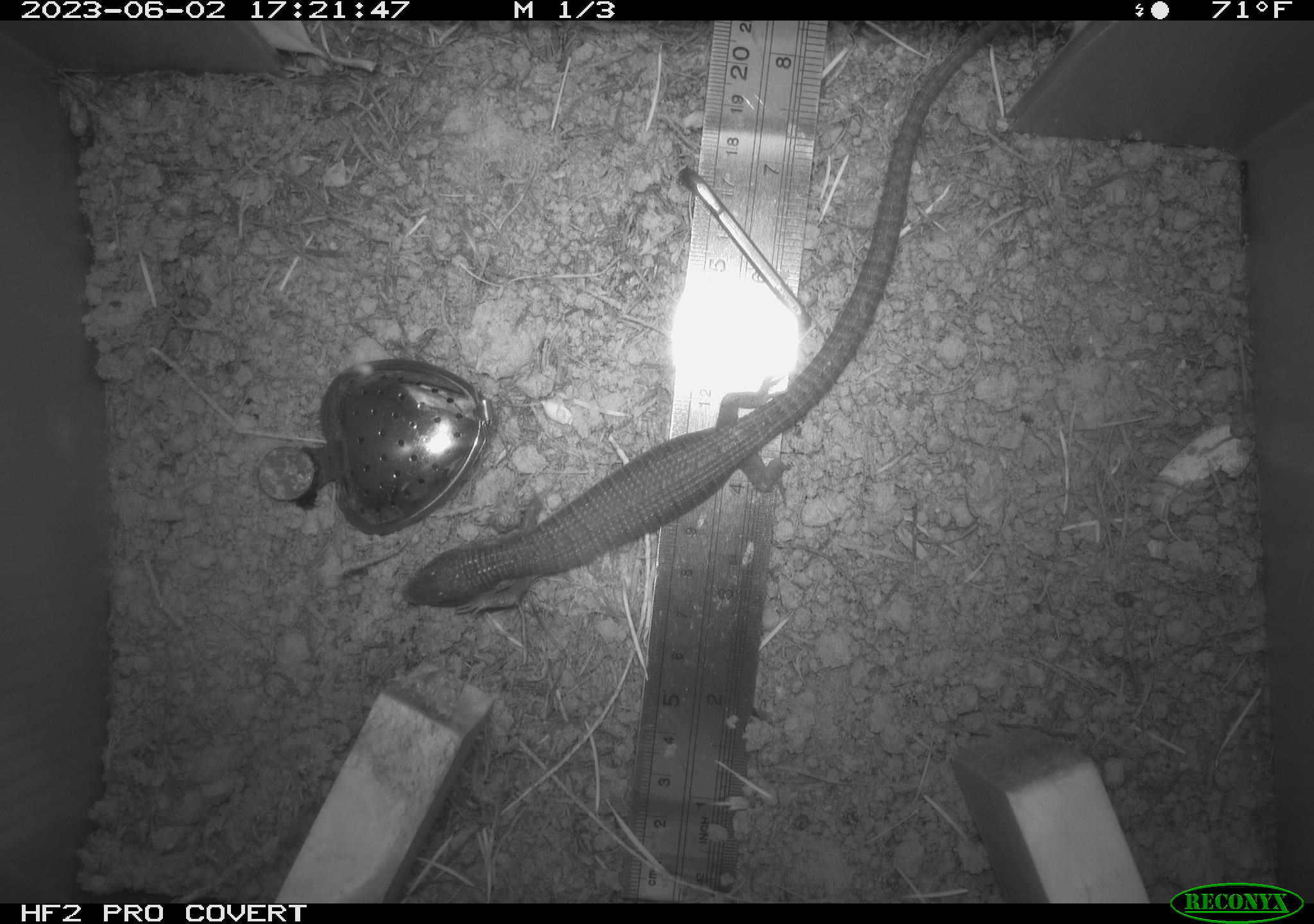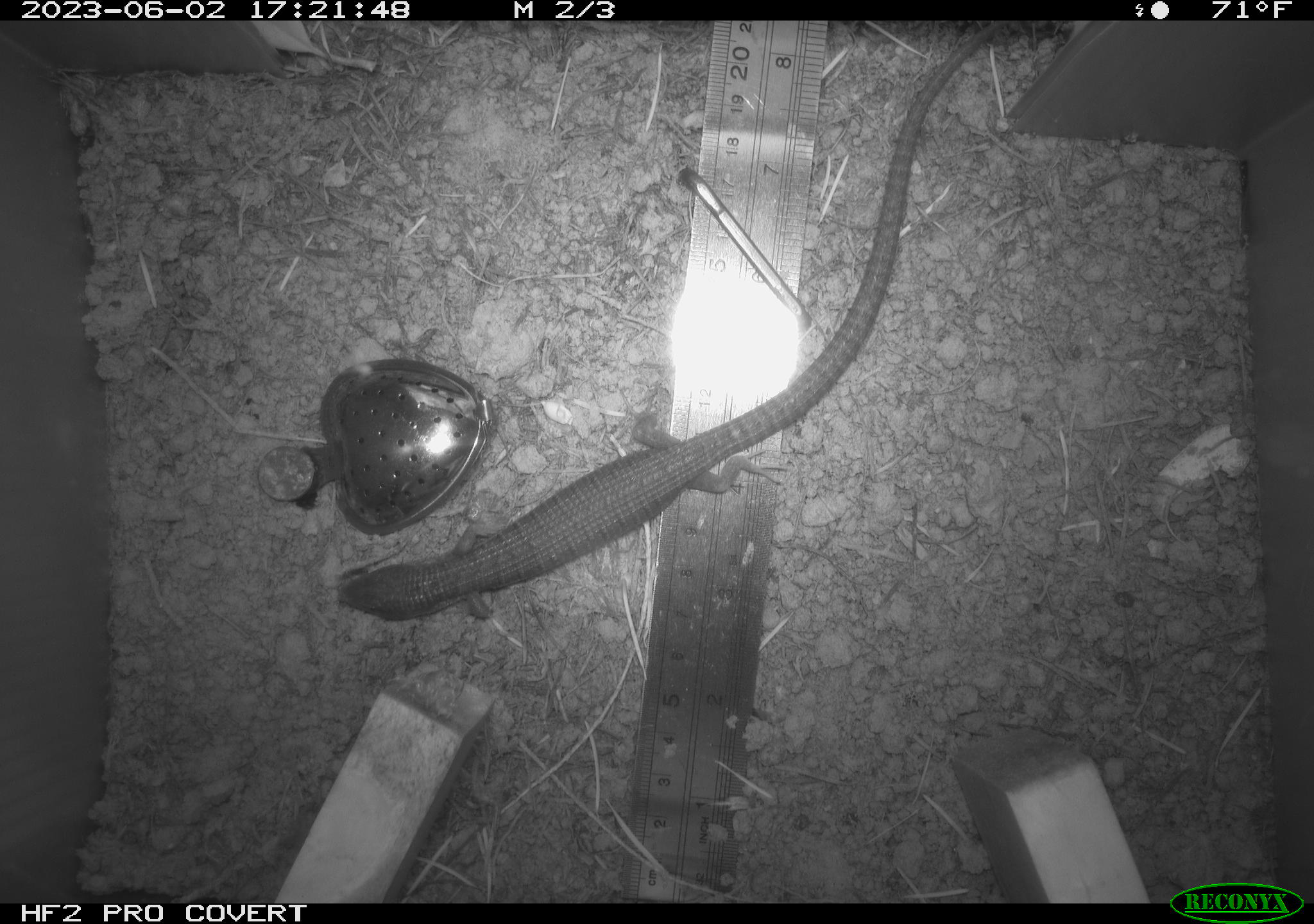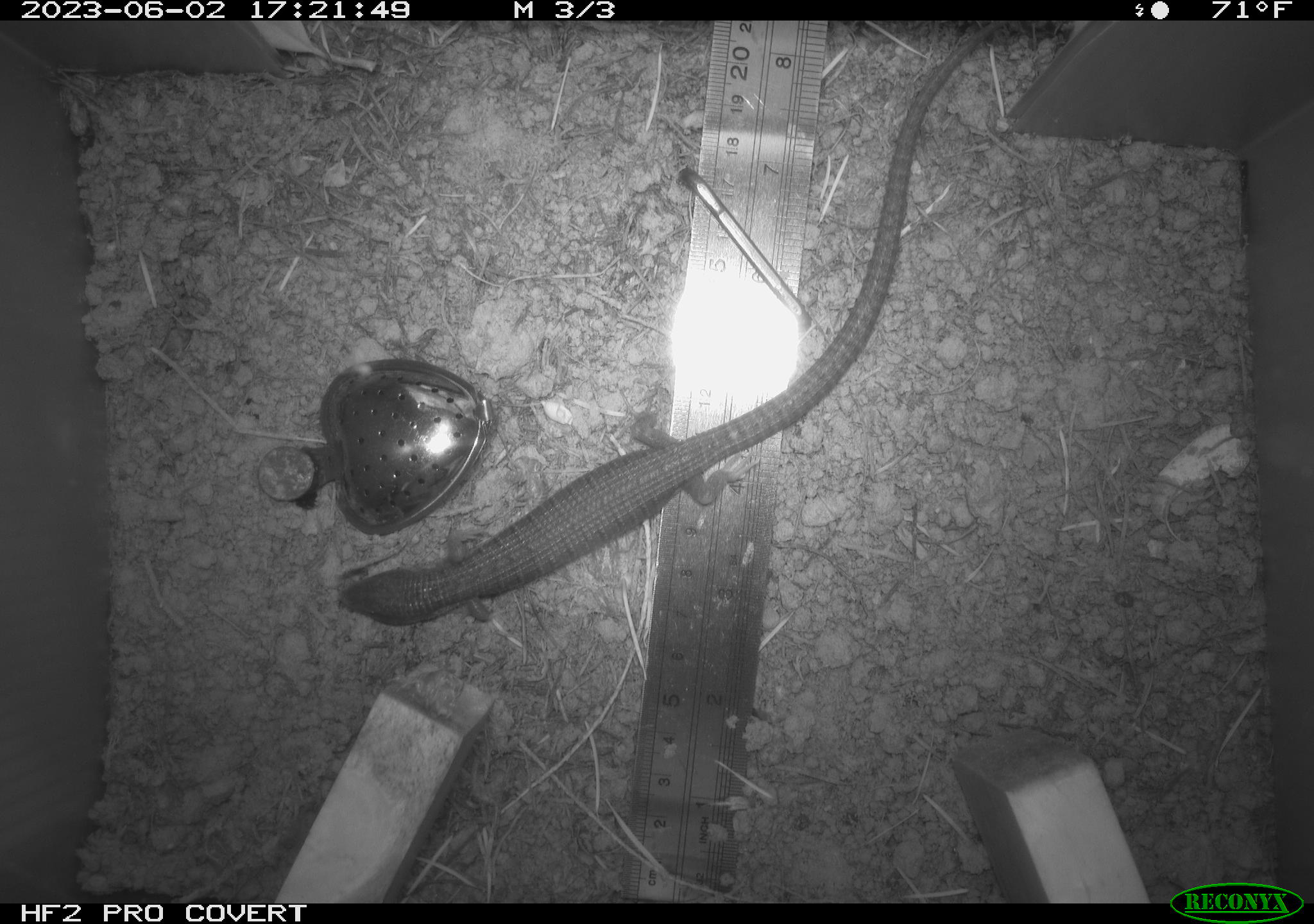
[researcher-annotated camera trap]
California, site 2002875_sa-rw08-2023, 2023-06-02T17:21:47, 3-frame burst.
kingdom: Animalia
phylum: Chordata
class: Reptilia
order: Squamata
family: Anguidae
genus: Elgaria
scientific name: Elgaria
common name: alligator lizards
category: elgaria species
Elgaria species (alligator lizards) (Elgaria).